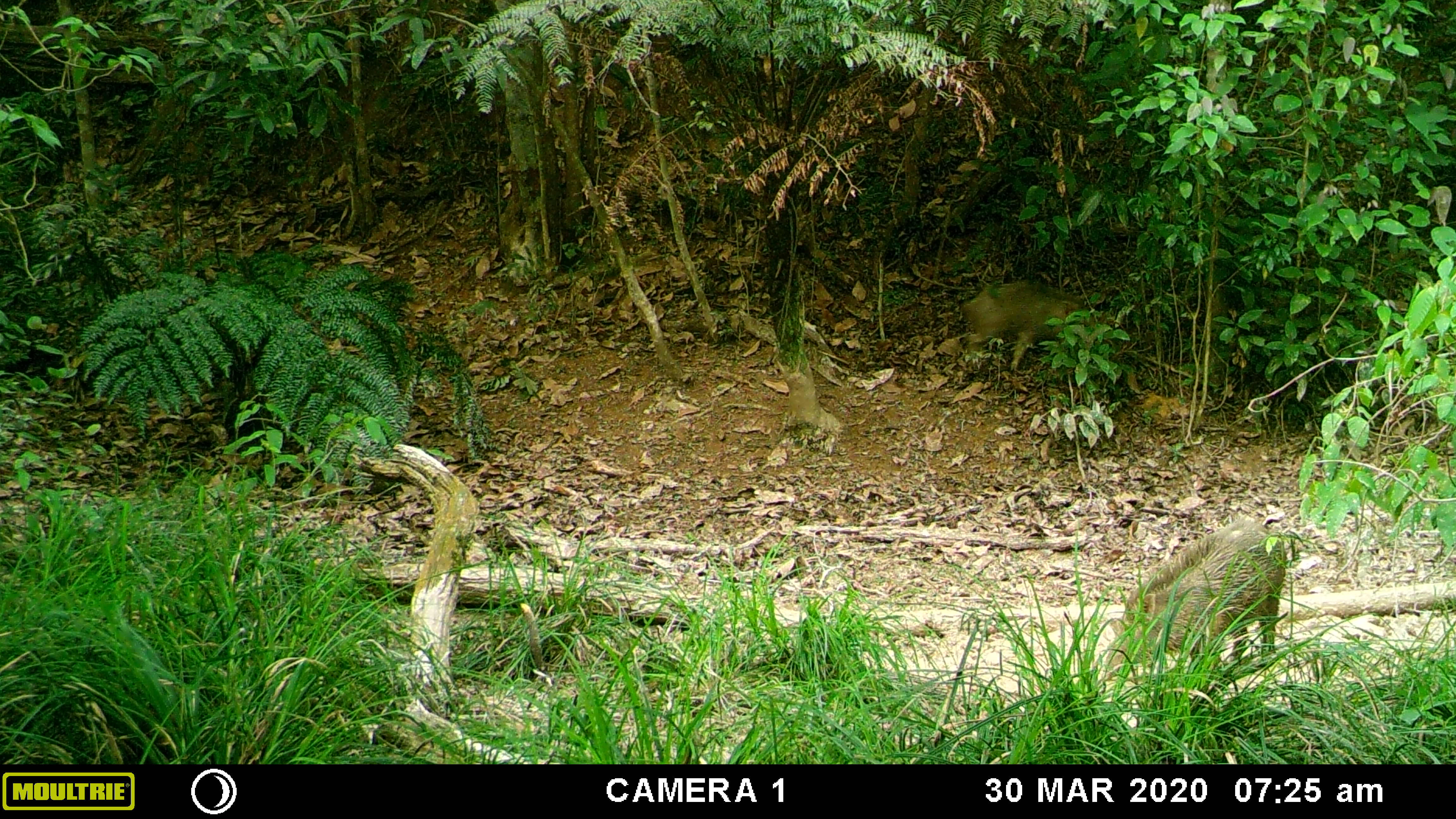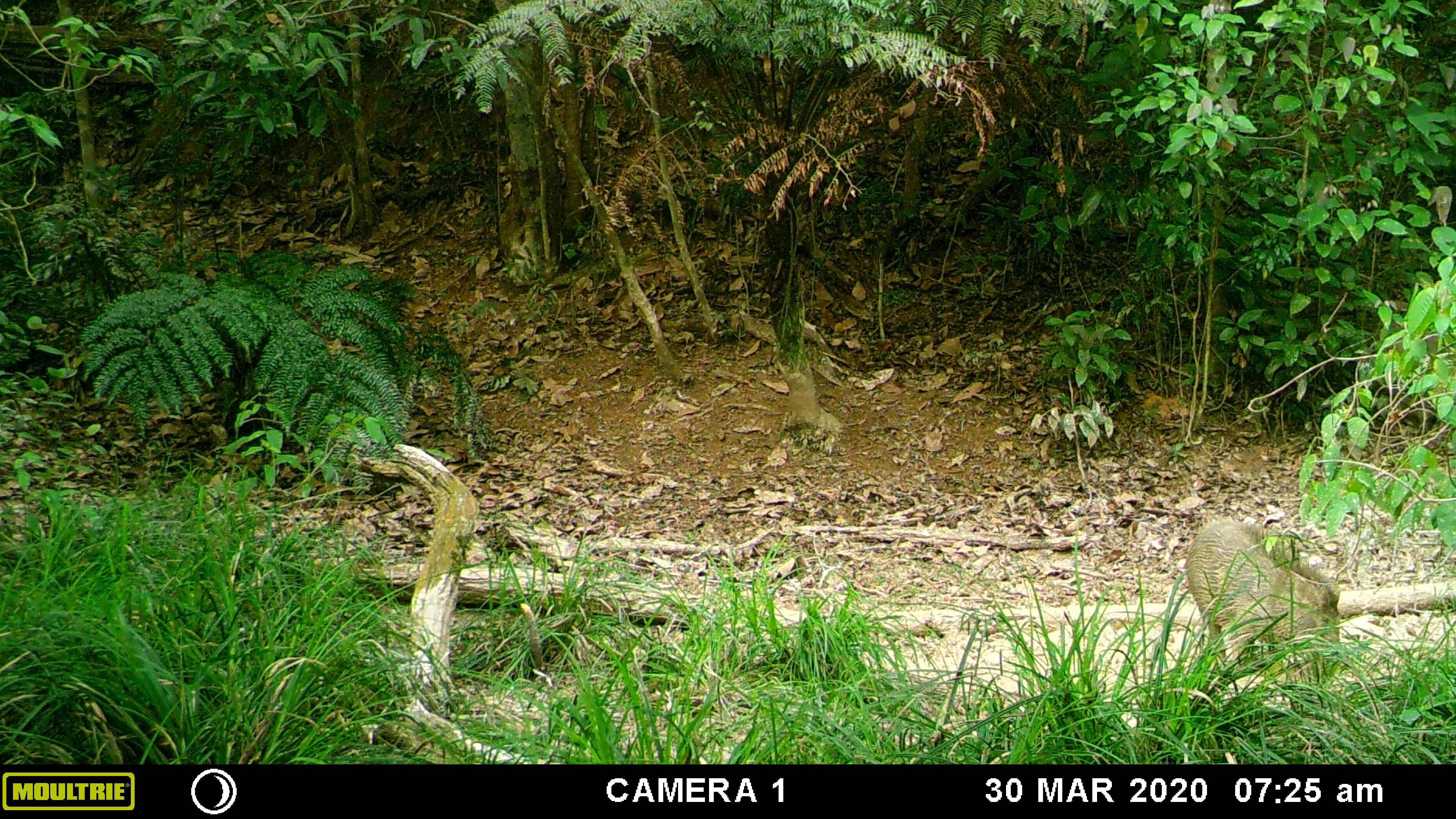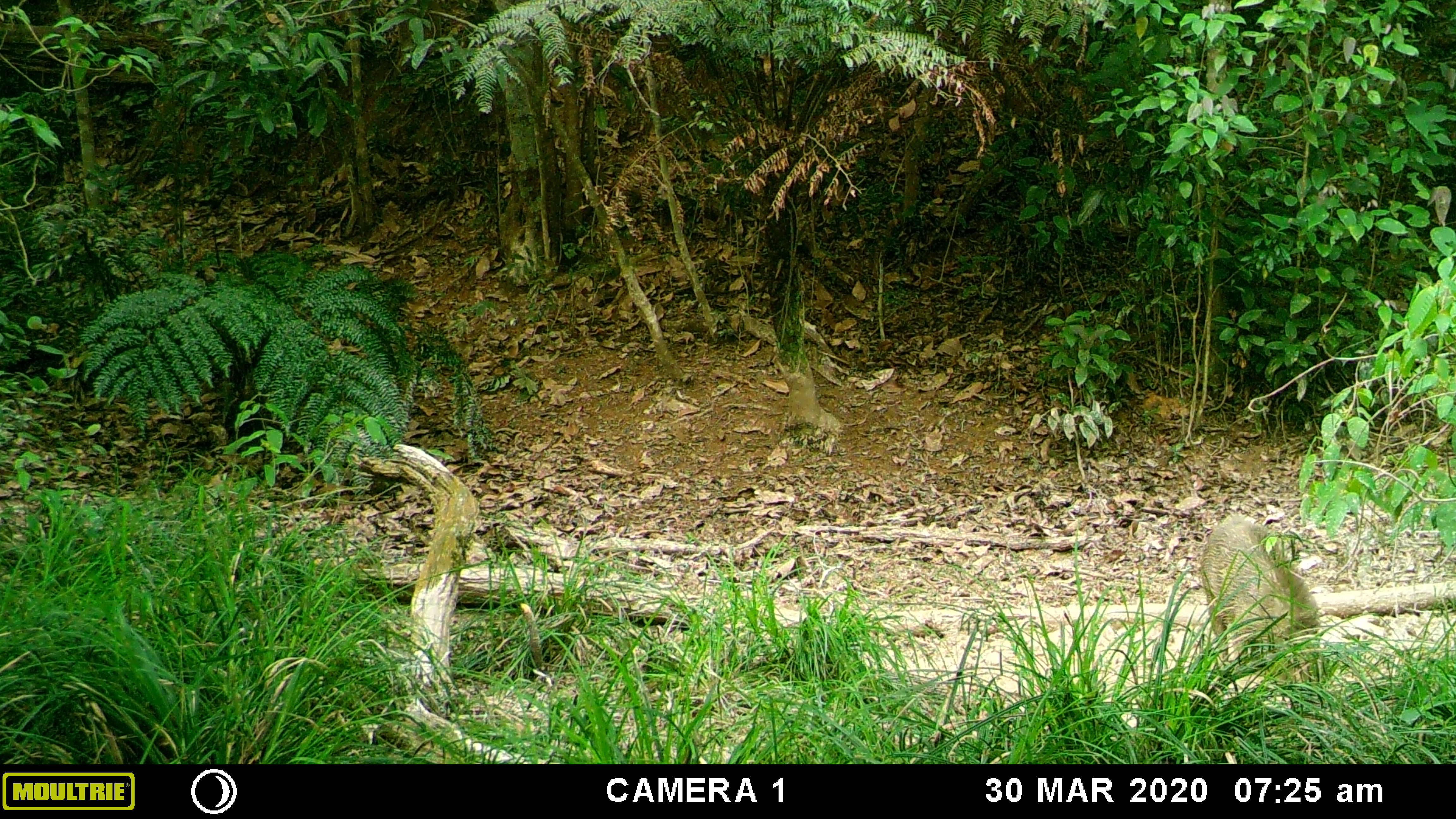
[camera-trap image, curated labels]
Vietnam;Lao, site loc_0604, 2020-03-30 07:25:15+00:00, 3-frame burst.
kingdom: Animalia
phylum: Chordata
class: Mammalia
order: Artiodactyla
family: Suidae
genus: Sus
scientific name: Sus scrofa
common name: eurasian wild pig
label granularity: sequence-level